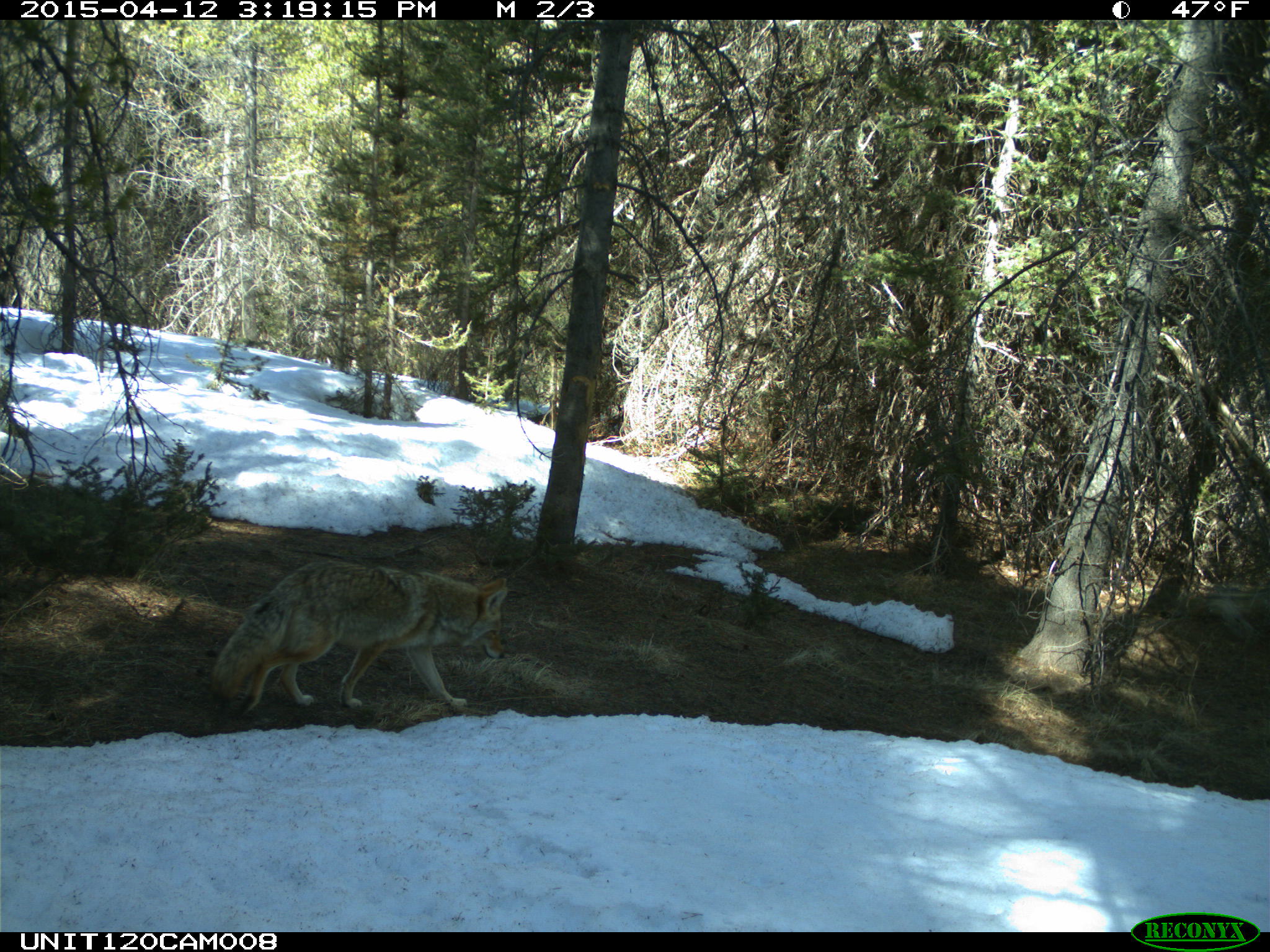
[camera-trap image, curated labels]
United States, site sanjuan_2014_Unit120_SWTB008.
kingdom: Animalia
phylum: Chordata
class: Mammalia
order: Carnivora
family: Canidae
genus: Canis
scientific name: Canis latrans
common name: coyote